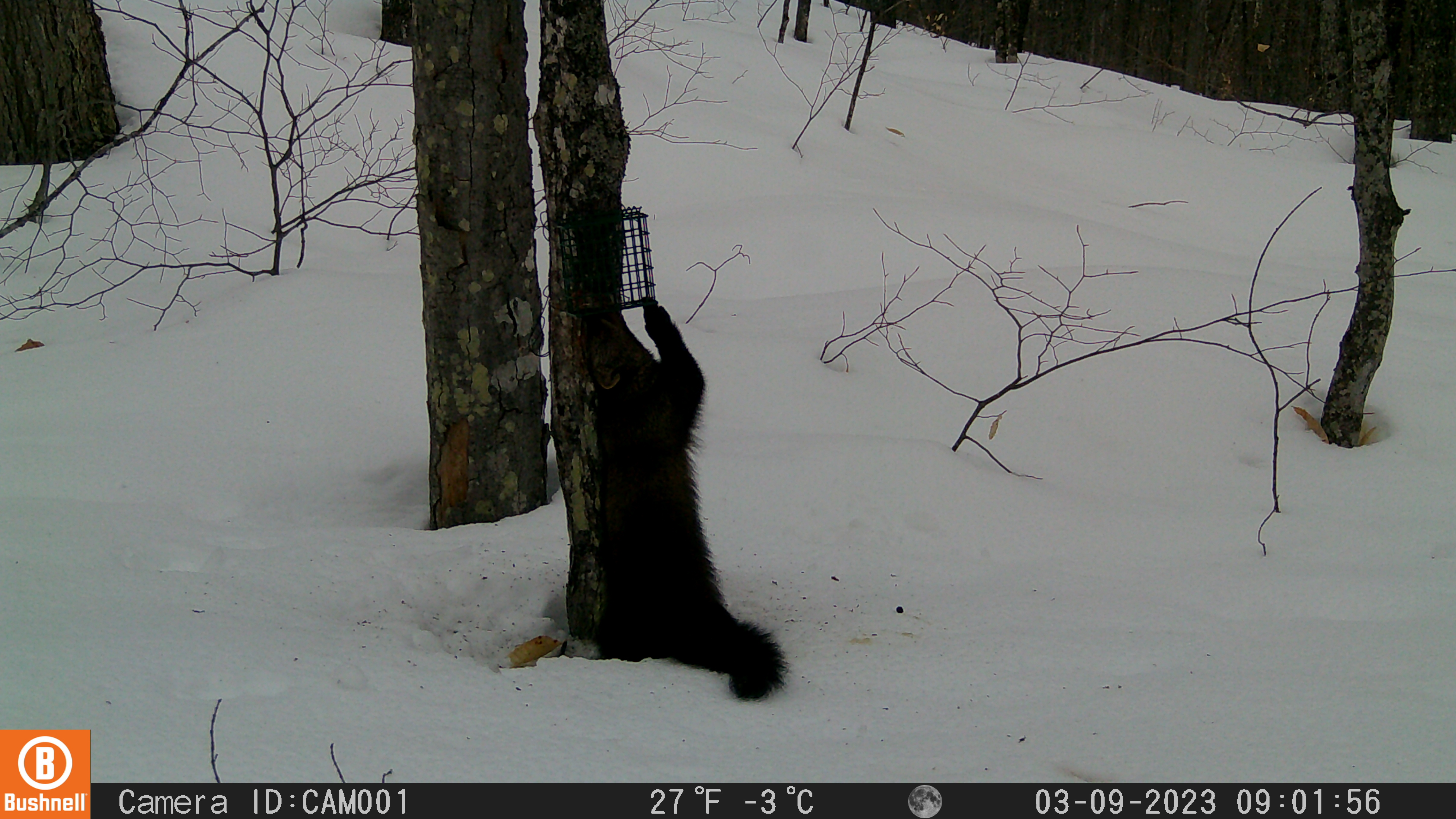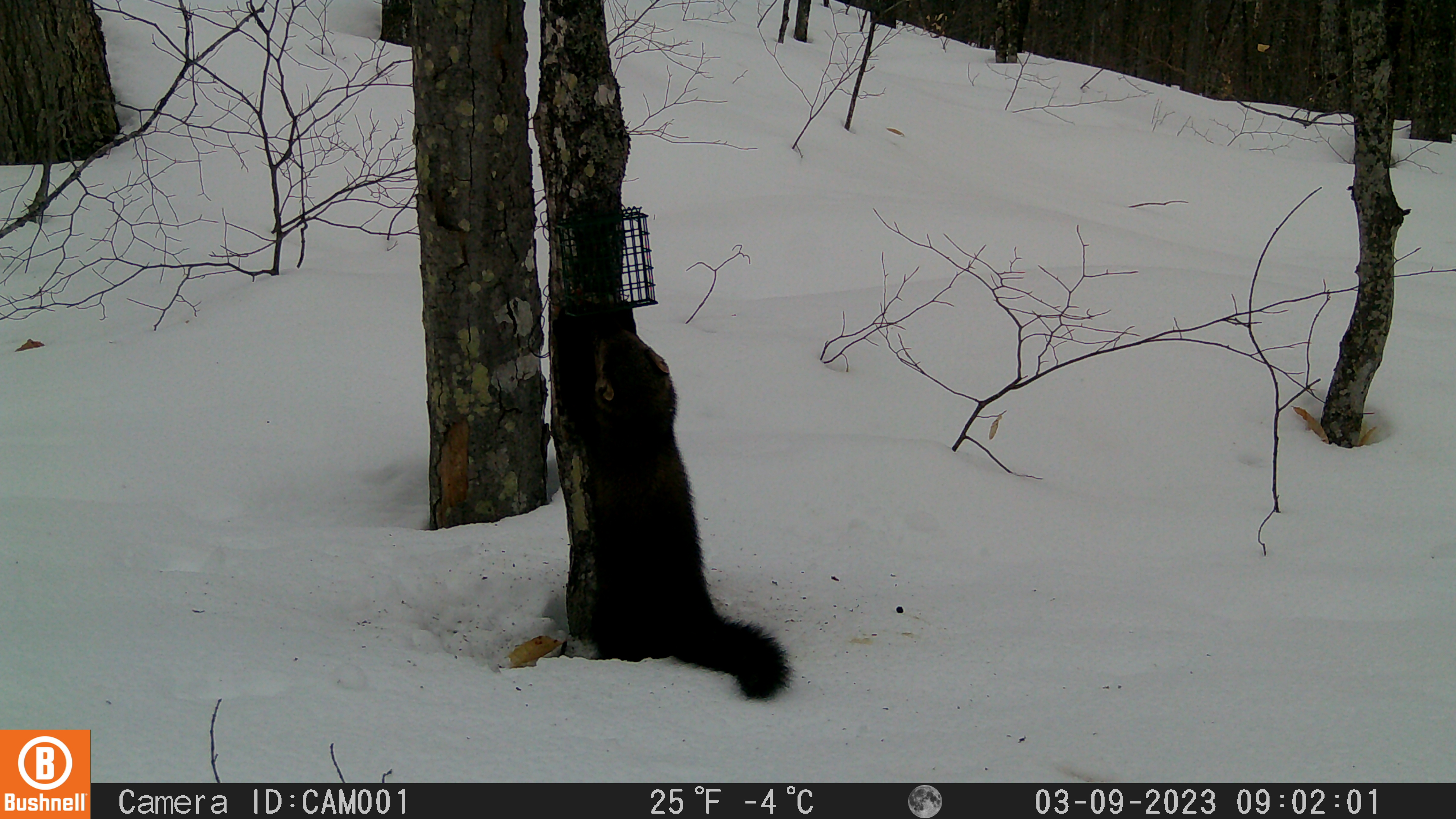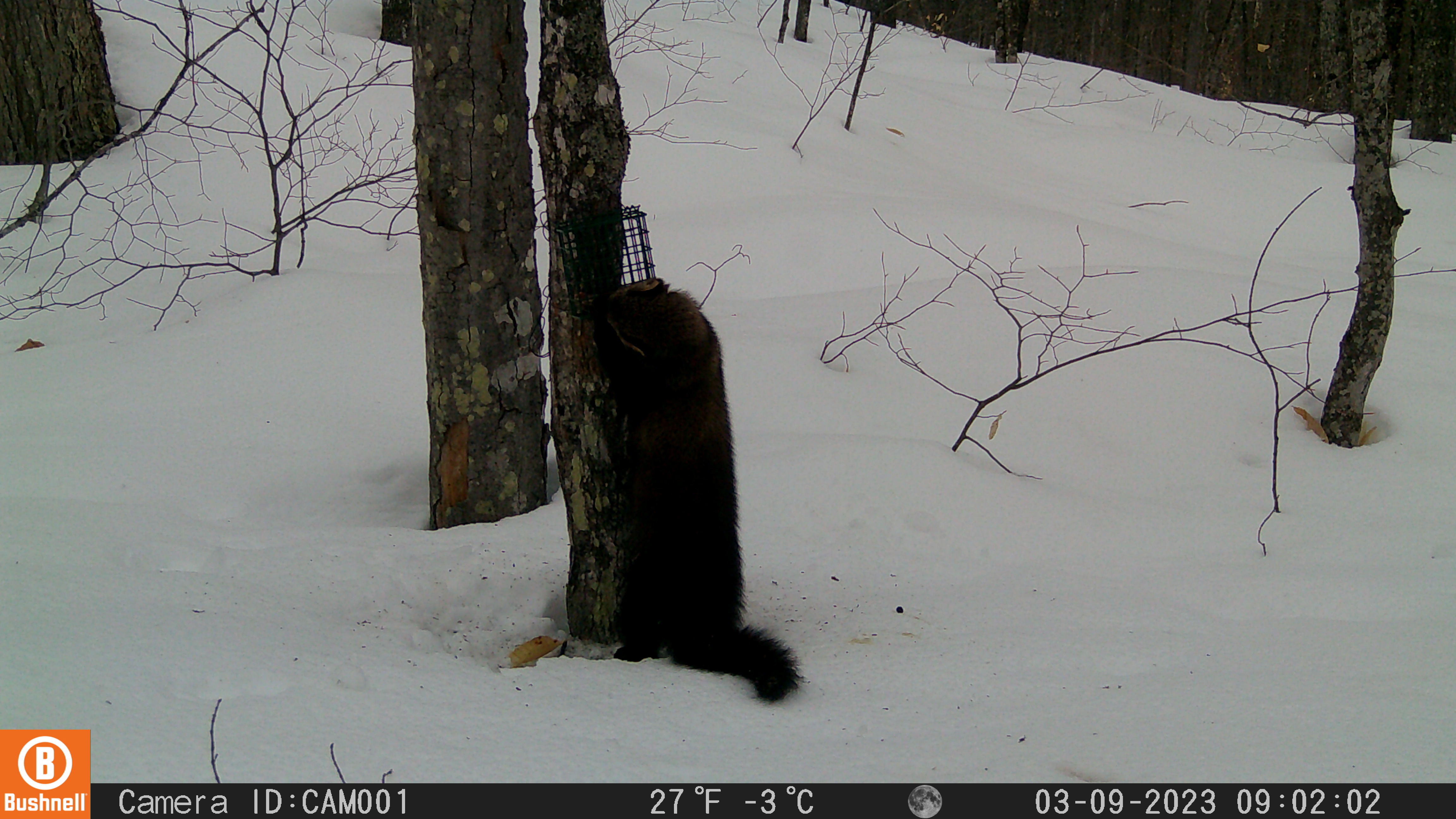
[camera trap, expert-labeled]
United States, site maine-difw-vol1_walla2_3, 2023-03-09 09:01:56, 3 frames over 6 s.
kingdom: Animalia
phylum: Chordata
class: Mammalia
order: Carnivora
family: Mustelidae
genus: Pekania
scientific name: Pekania pennanti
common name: fisher